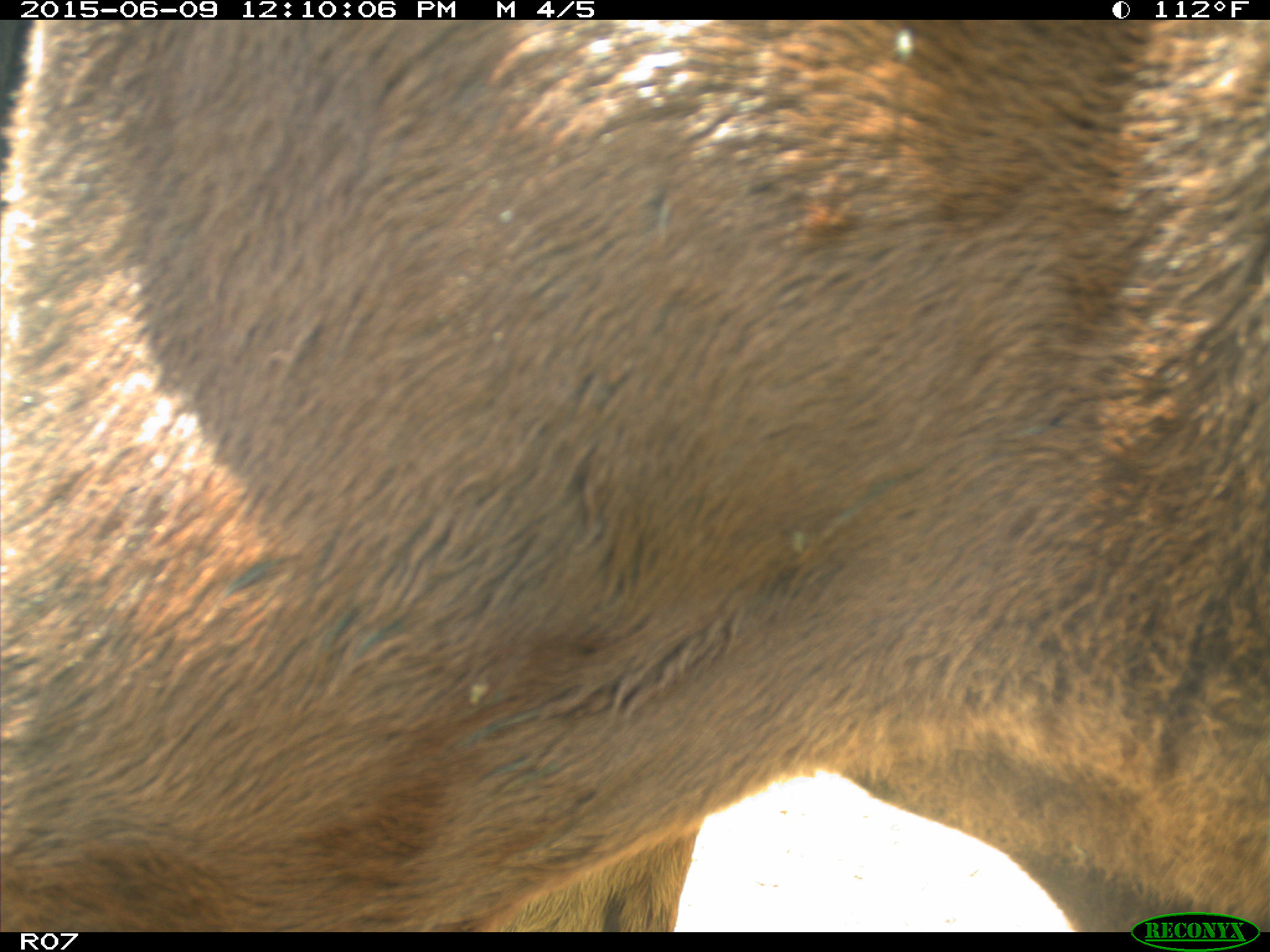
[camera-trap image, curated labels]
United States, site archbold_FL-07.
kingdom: Animalia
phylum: Chordata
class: Mammalia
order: Artiodactyla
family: Bovidae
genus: Bos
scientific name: Bos taurus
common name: domestic cow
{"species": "Bos taurus (domestic cow)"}